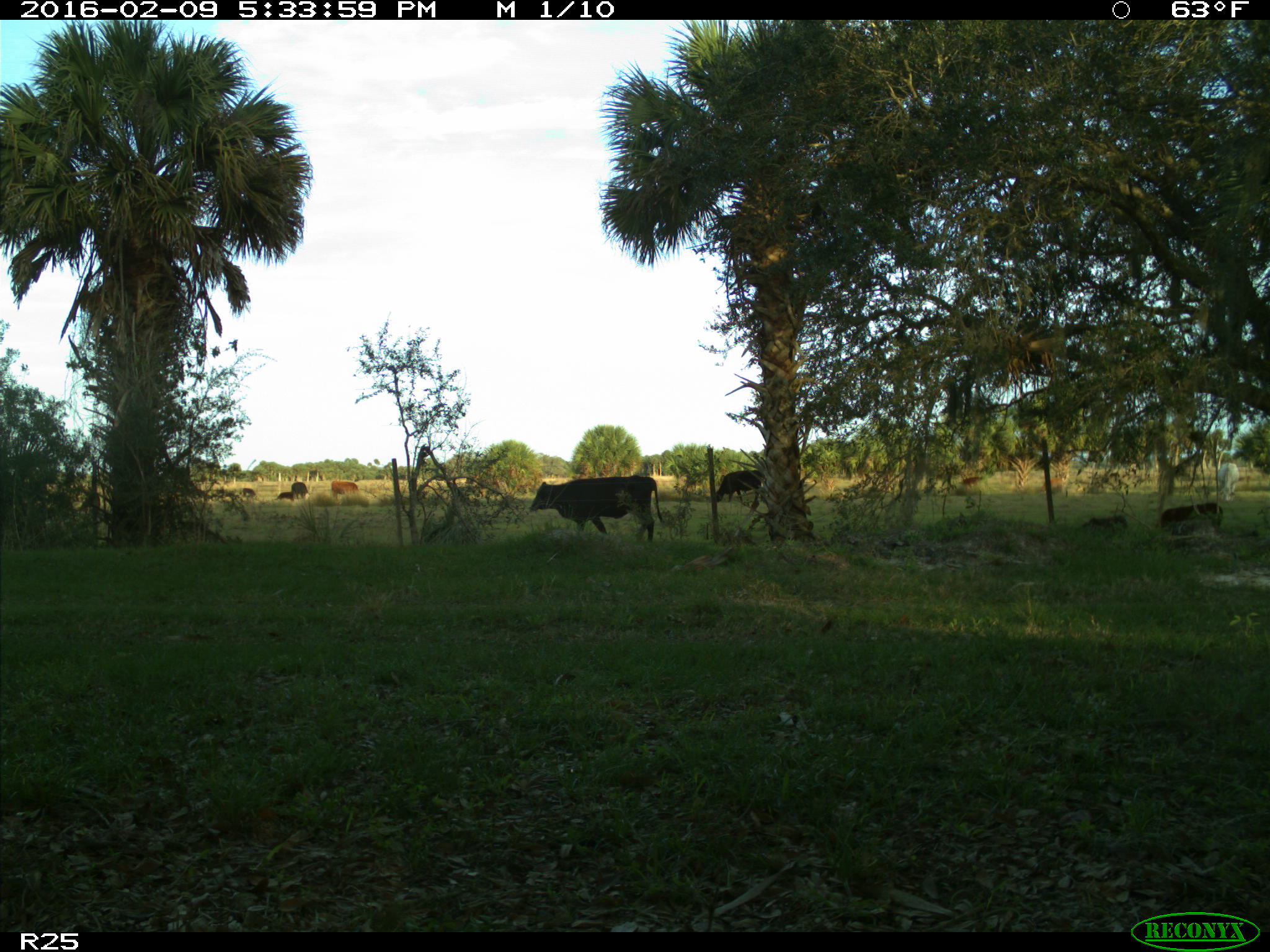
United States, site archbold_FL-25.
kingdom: Animalia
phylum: Chordata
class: Mammalia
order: Artiodactyla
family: Bovidae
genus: Bos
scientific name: Bos taurus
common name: domestic cow